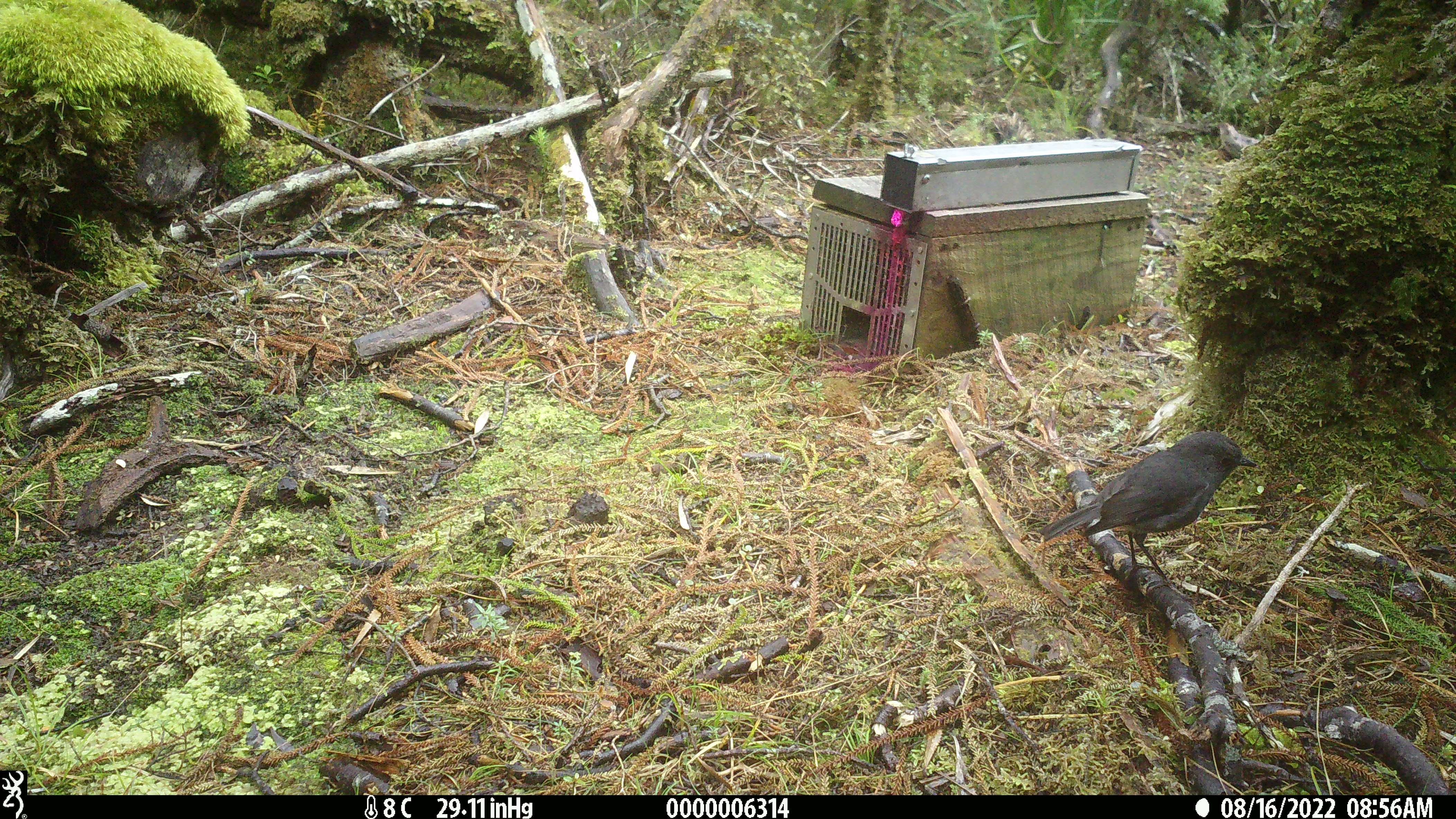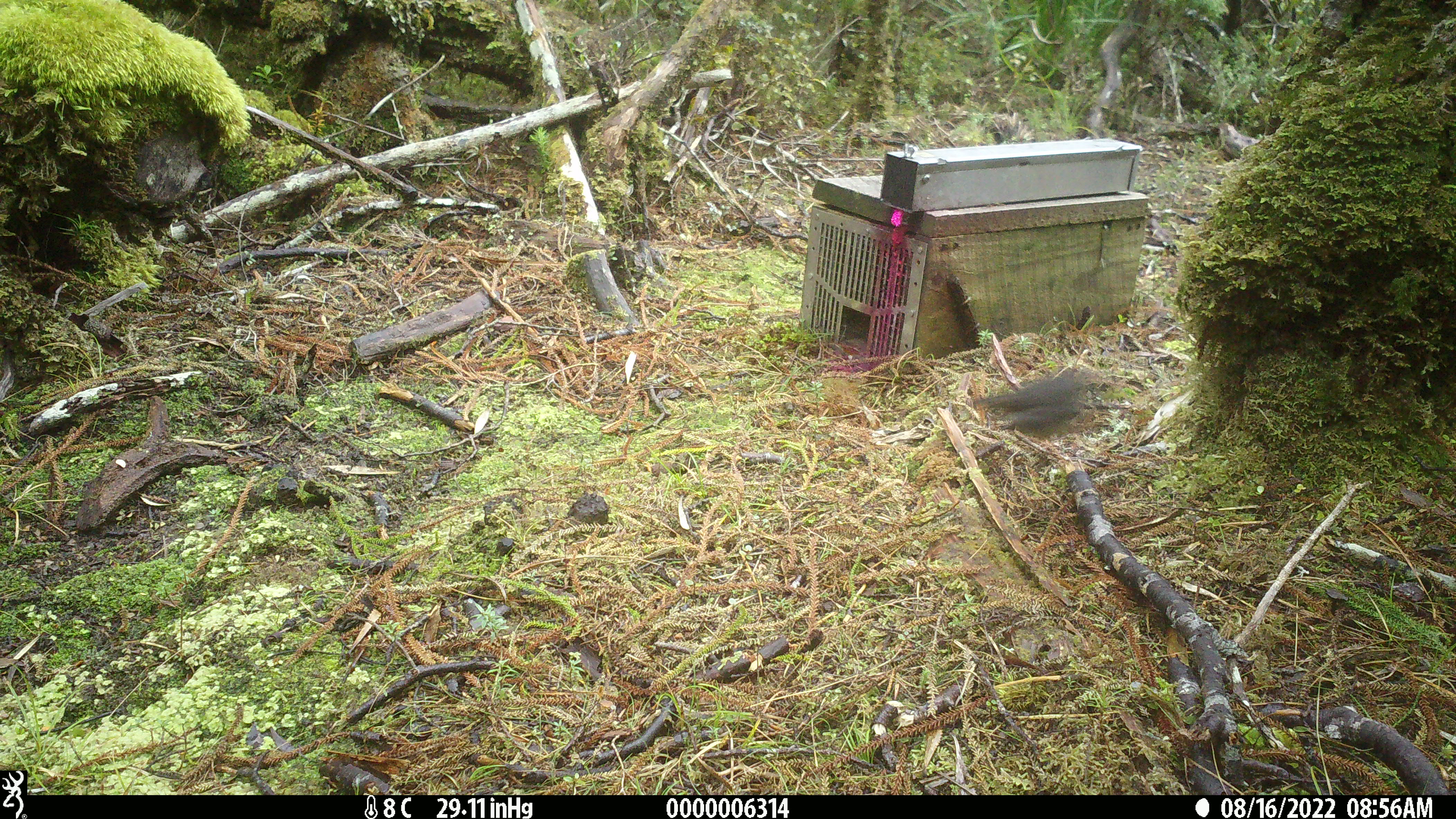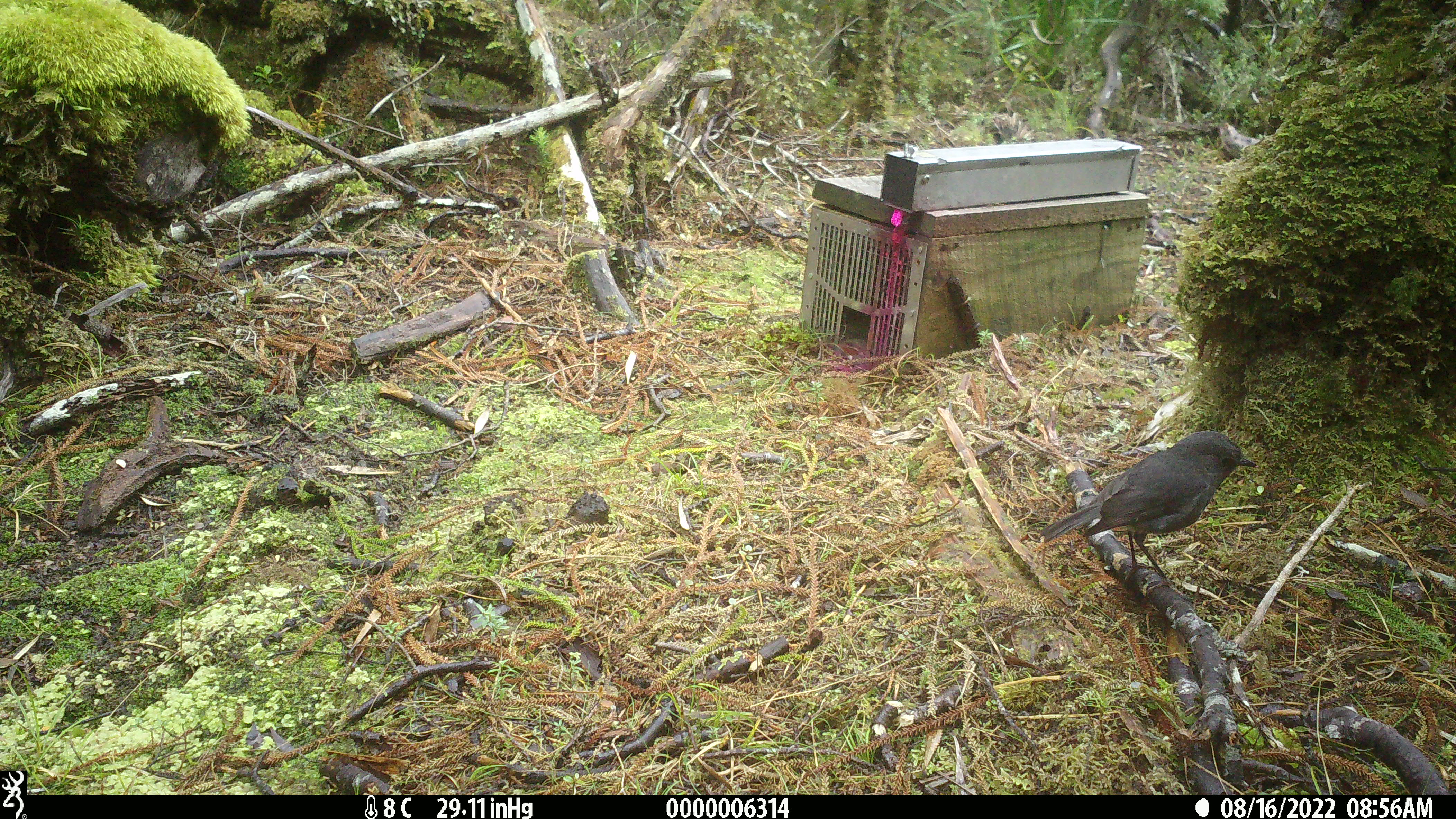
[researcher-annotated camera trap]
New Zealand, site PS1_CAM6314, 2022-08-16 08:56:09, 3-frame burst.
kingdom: Animalia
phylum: Chordata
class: Aves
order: Passeriformes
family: Petroicidae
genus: Petroica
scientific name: Petroica australis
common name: new zealand robin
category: robin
Robin (new zealand robin) (Petroica australis).